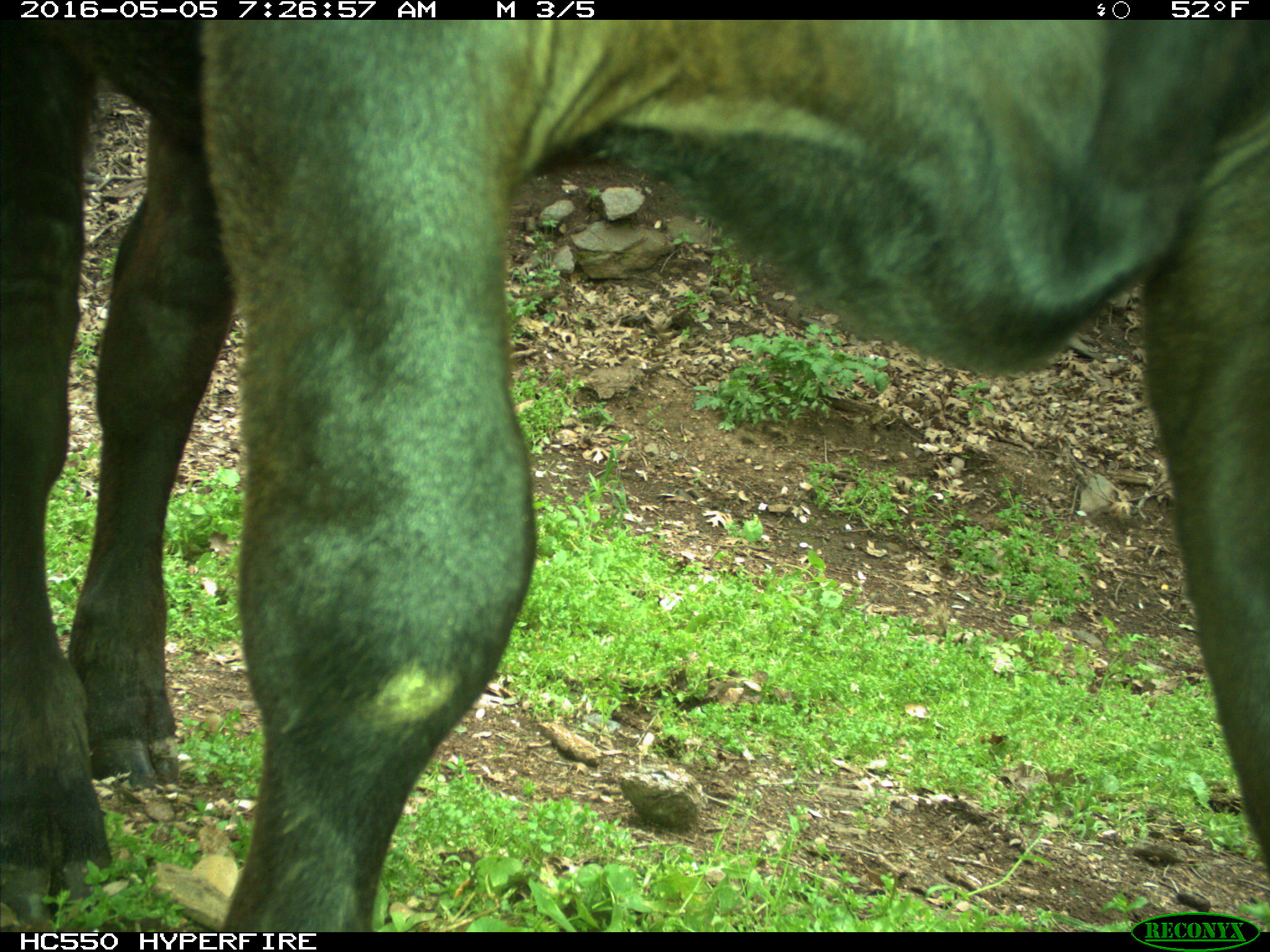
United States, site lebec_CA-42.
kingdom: Animalia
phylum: Chordata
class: Mammalia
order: Artiodactyla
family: Bovidae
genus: Bos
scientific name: Bos taurus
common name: domestic cow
Bos taurus (domestic cow).